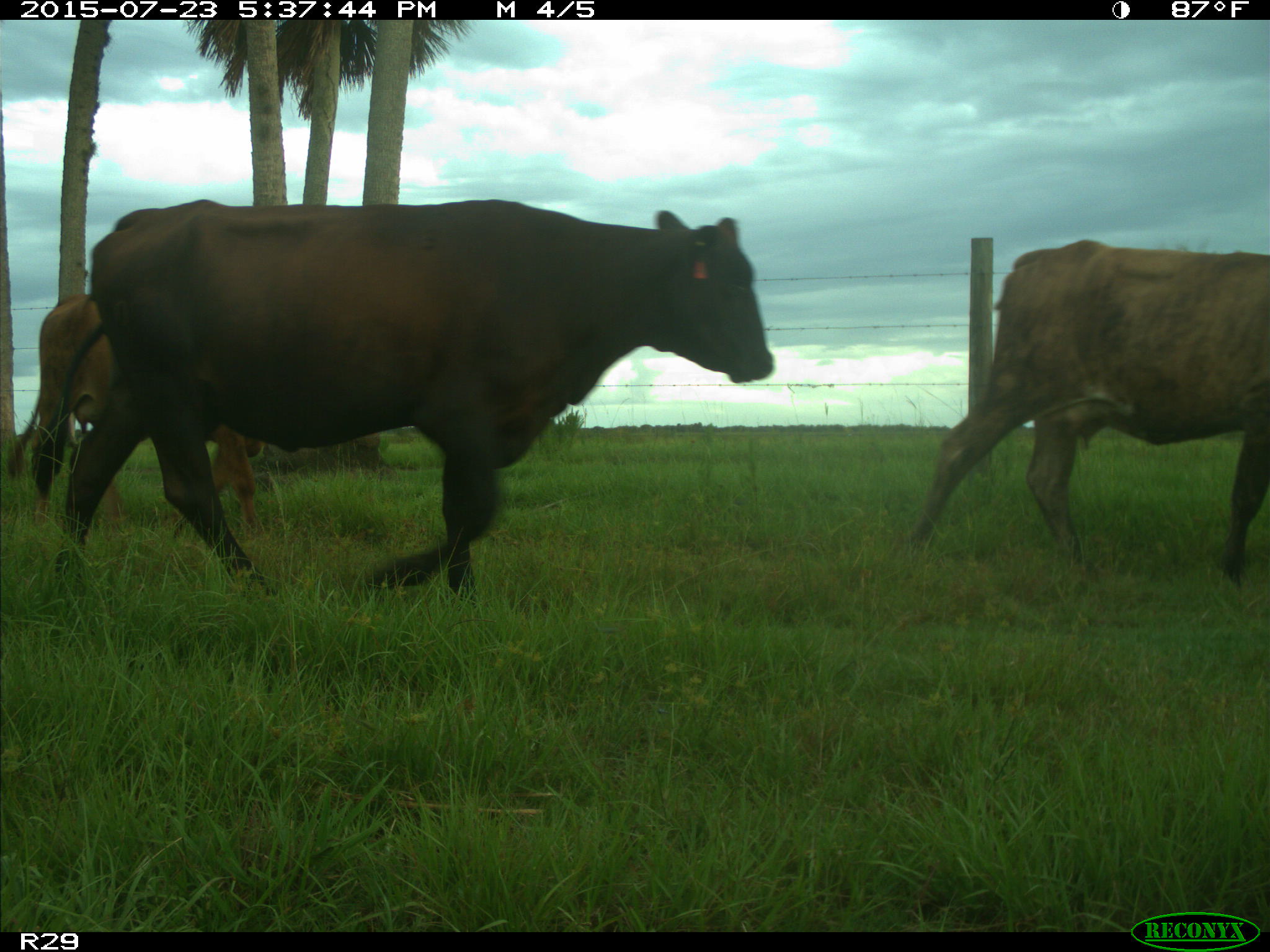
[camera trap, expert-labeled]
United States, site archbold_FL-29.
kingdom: Animalia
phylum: Chordata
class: Mammalia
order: Artiodactyla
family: Bovidae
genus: Bos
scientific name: Bos taurus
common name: domestic cow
Bos taurus (domestic cow).